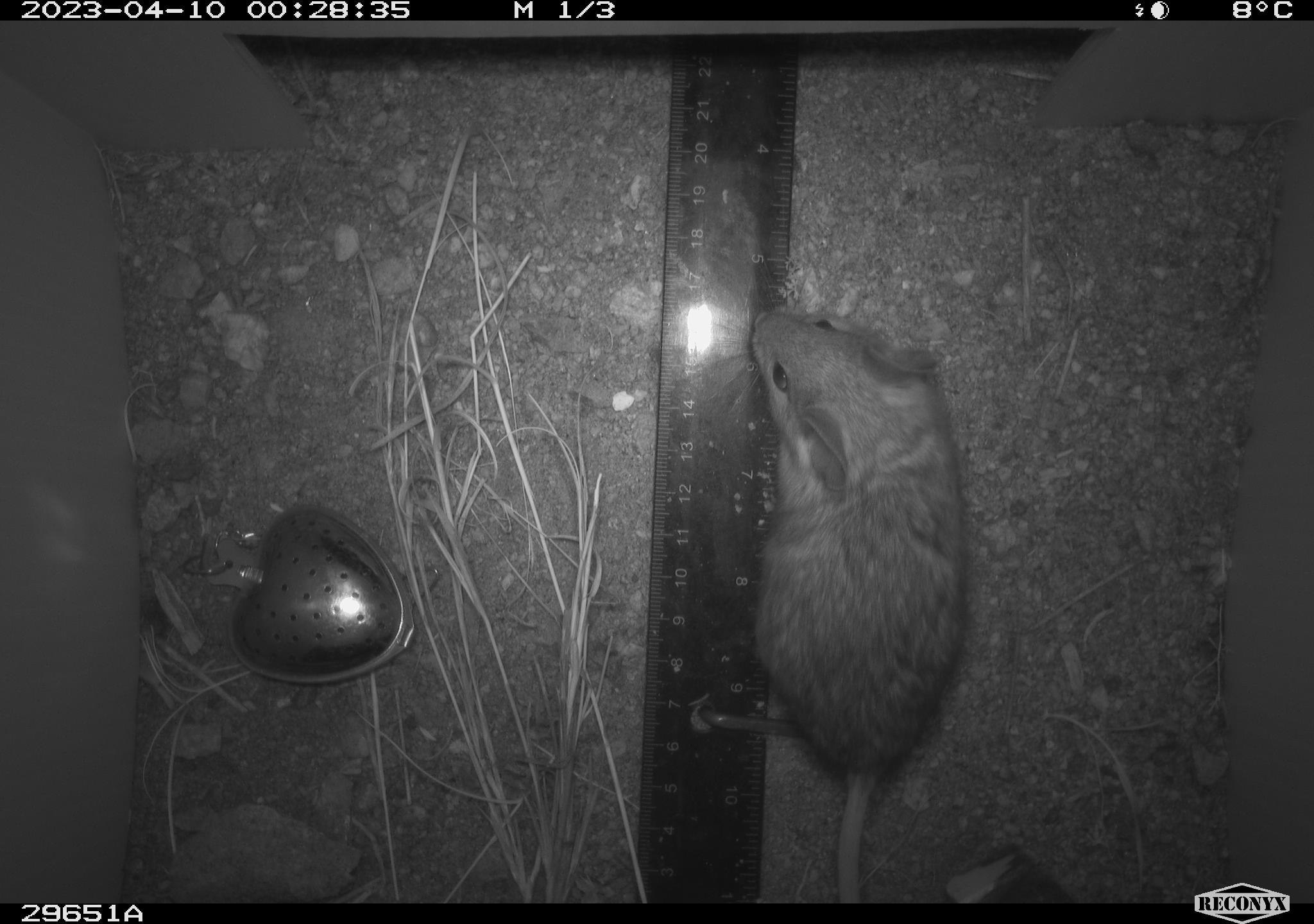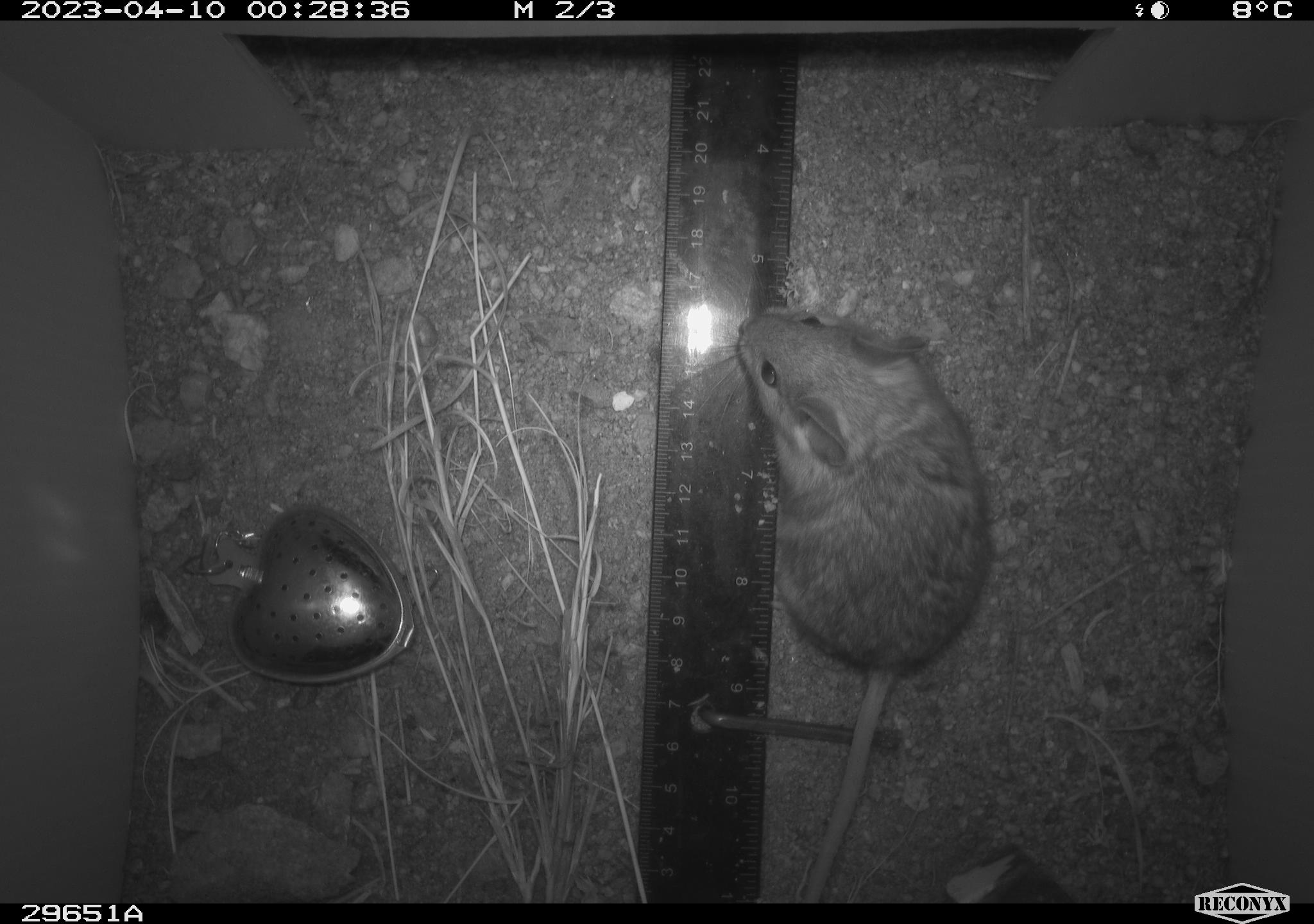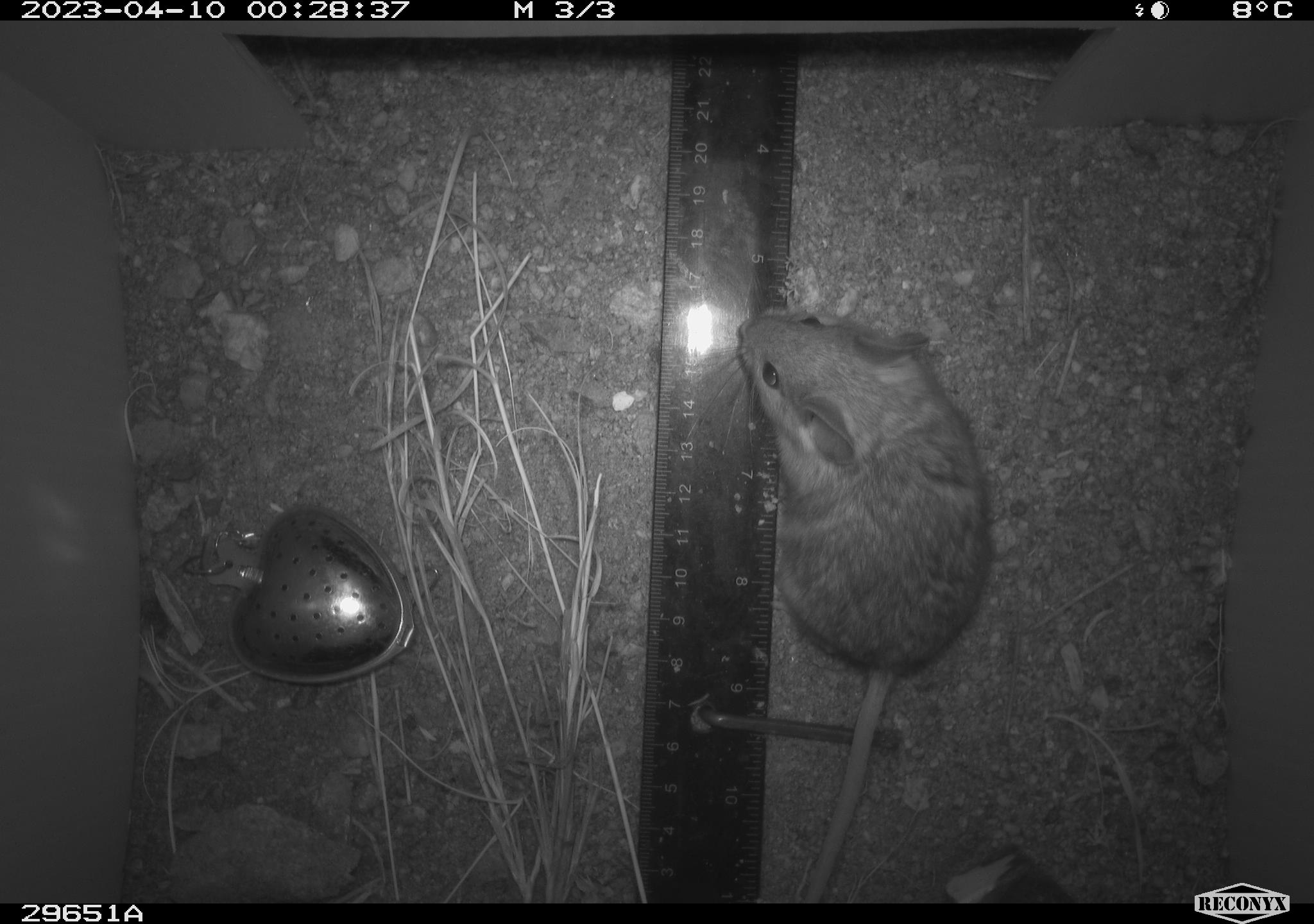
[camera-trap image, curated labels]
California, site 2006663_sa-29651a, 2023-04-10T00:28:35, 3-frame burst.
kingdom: Animalia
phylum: Chordata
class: Mammalia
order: Rodentia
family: Cricetidae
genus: Peromyscus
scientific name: Peromyscus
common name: deer mice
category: peromyscus species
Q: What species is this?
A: Peromyscus species (deer mice) (Peromyscus).